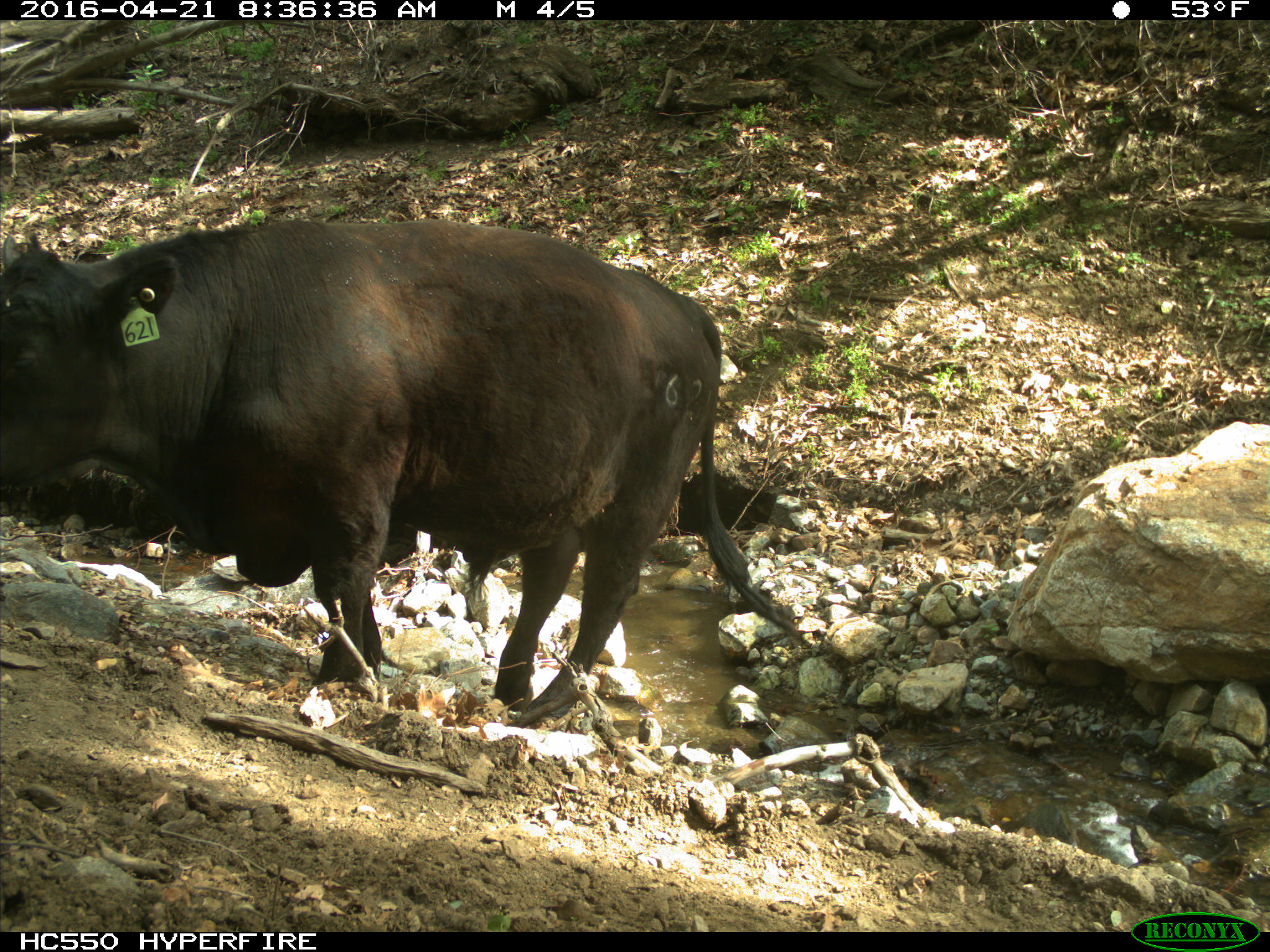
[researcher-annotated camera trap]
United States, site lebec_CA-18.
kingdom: Animalia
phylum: Chordata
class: Mammalia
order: Artiodactyla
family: Bovidae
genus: Bos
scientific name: Bos taurus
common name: domestic cow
Bos taurus (domestic cow).